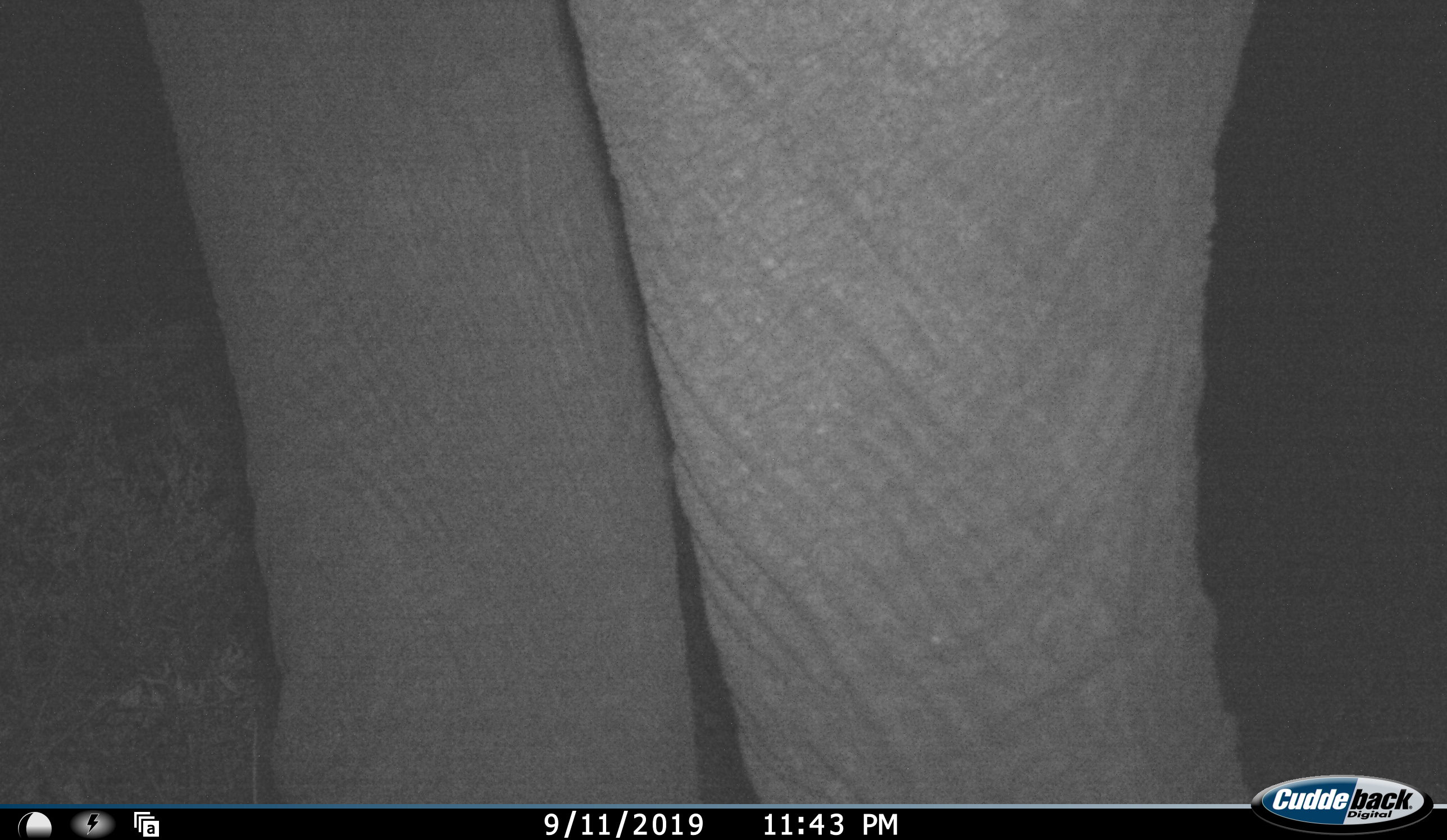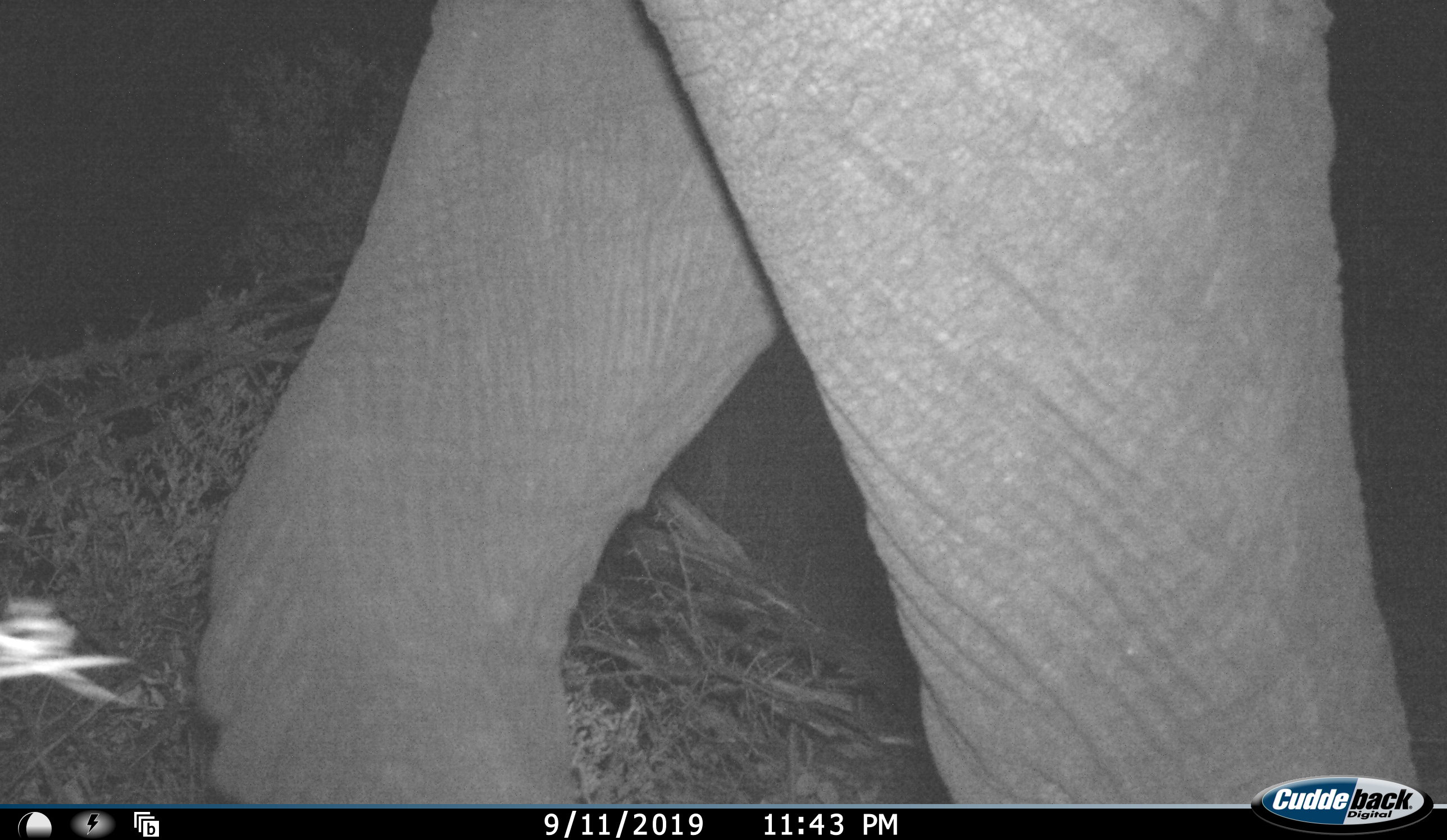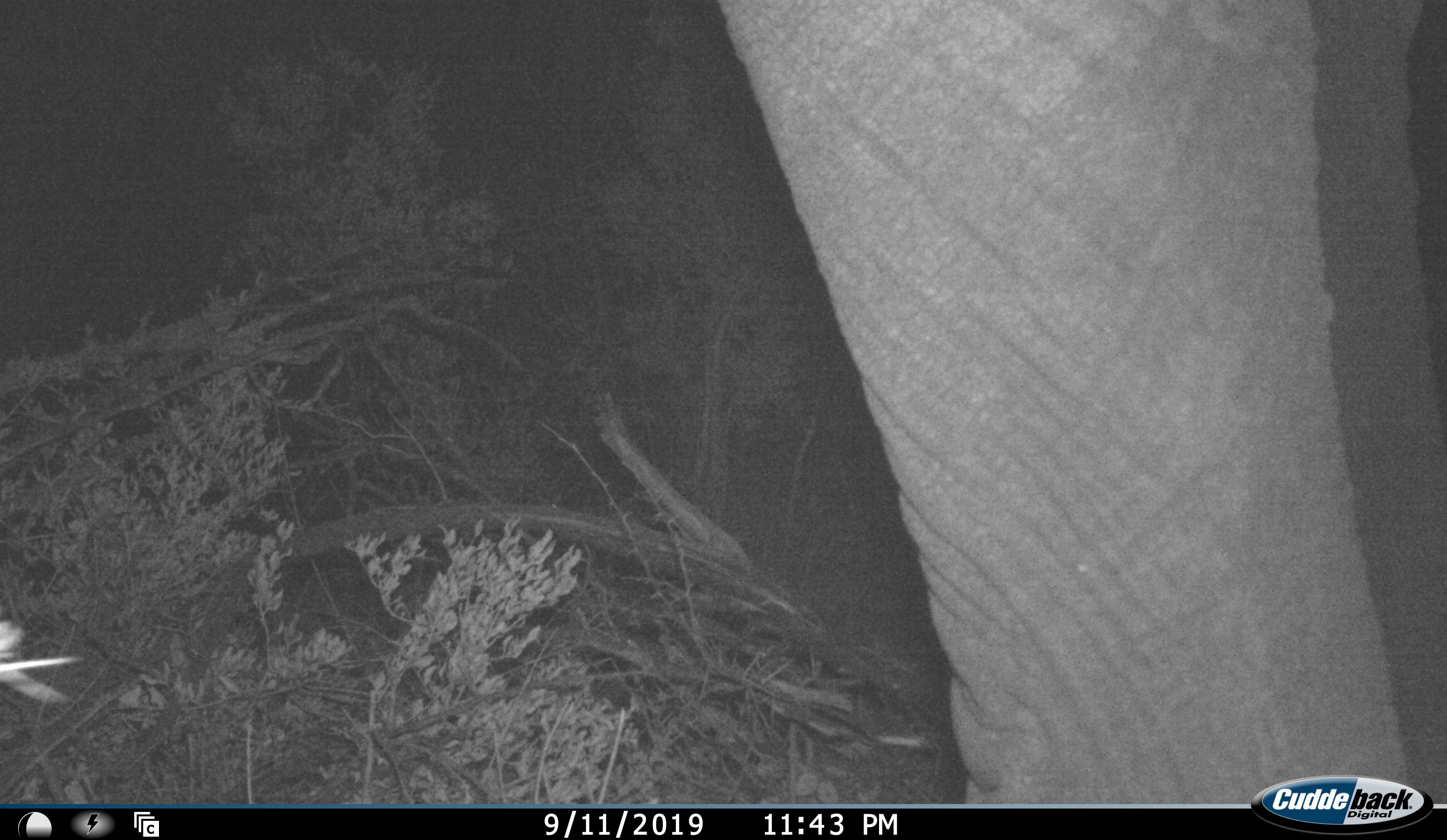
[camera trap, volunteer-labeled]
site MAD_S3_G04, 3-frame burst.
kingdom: Animalia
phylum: Chordata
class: Mammalia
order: Proboscidea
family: Elephantidae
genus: Loxodonta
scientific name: Loxodonta africana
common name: african bush elephant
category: elephant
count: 1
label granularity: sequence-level